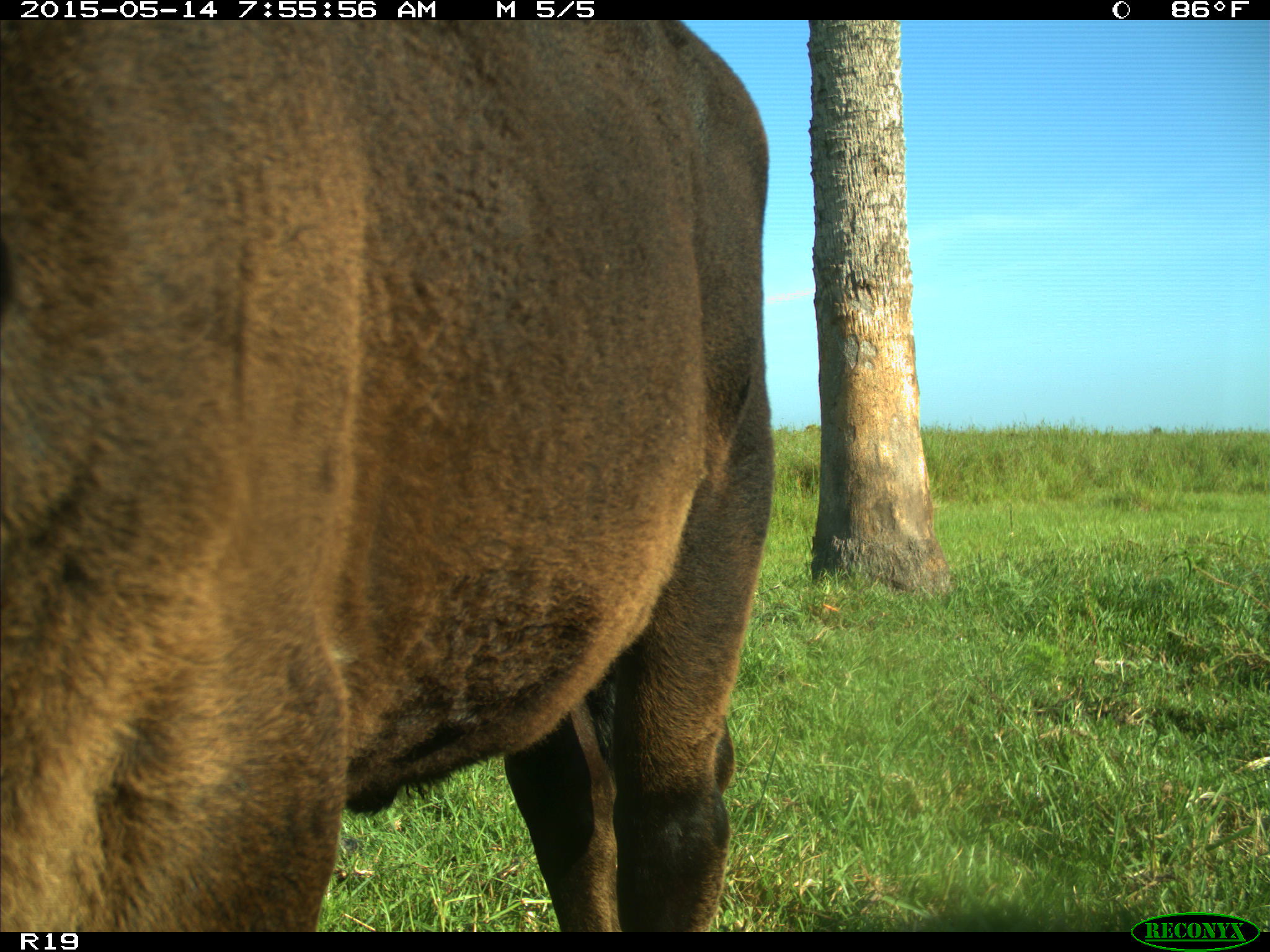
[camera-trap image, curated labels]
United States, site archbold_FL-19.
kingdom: Animalia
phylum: Chordata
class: Mammalia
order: Artiodactyla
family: Bovidae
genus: Bos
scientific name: Bos taurus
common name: domestic cow